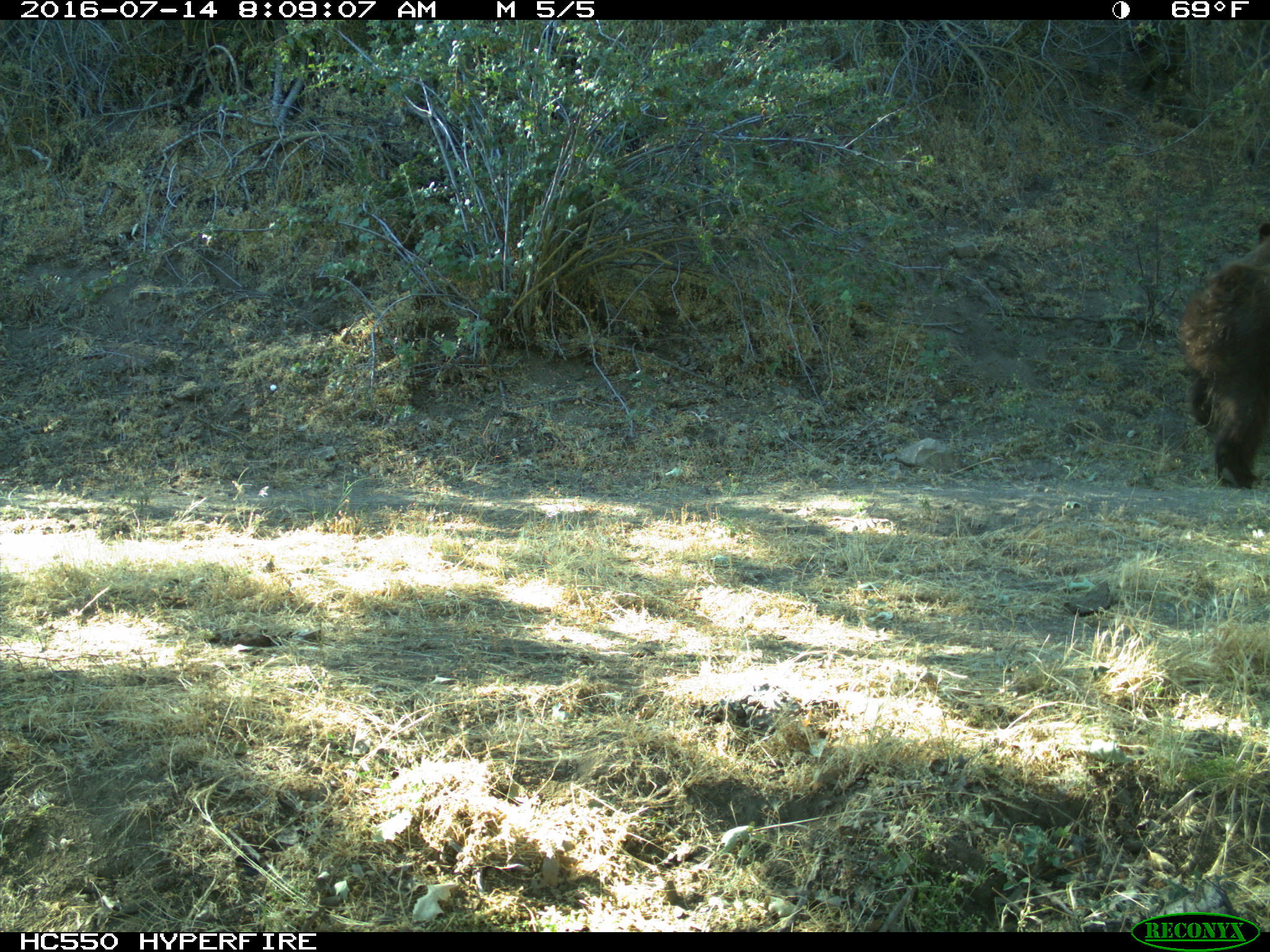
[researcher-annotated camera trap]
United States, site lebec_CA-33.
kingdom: Animalia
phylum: Chordata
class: Mammalia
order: Carnivora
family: Ursidae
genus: Ursus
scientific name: Ursus americanus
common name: american black bear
Ursus americanus (american black bear).